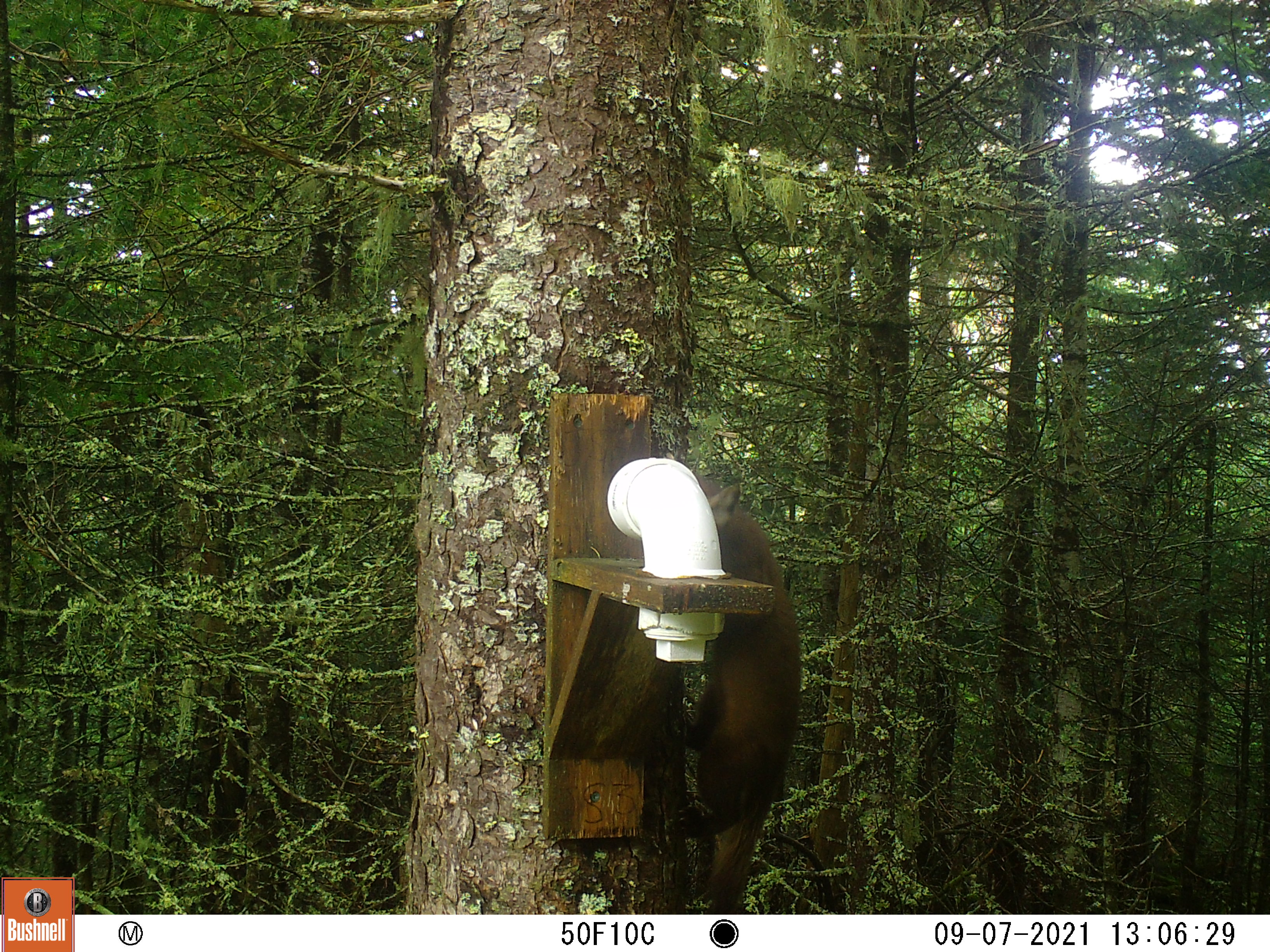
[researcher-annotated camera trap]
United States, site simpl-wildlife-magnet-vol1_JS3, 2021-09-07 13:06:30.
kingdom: Animalia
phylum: Chordata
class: Mammalia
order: Carnivora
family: Mustelidae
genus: Martes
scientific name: Martes americana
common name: american marten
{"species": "american marten (Martes americana)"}